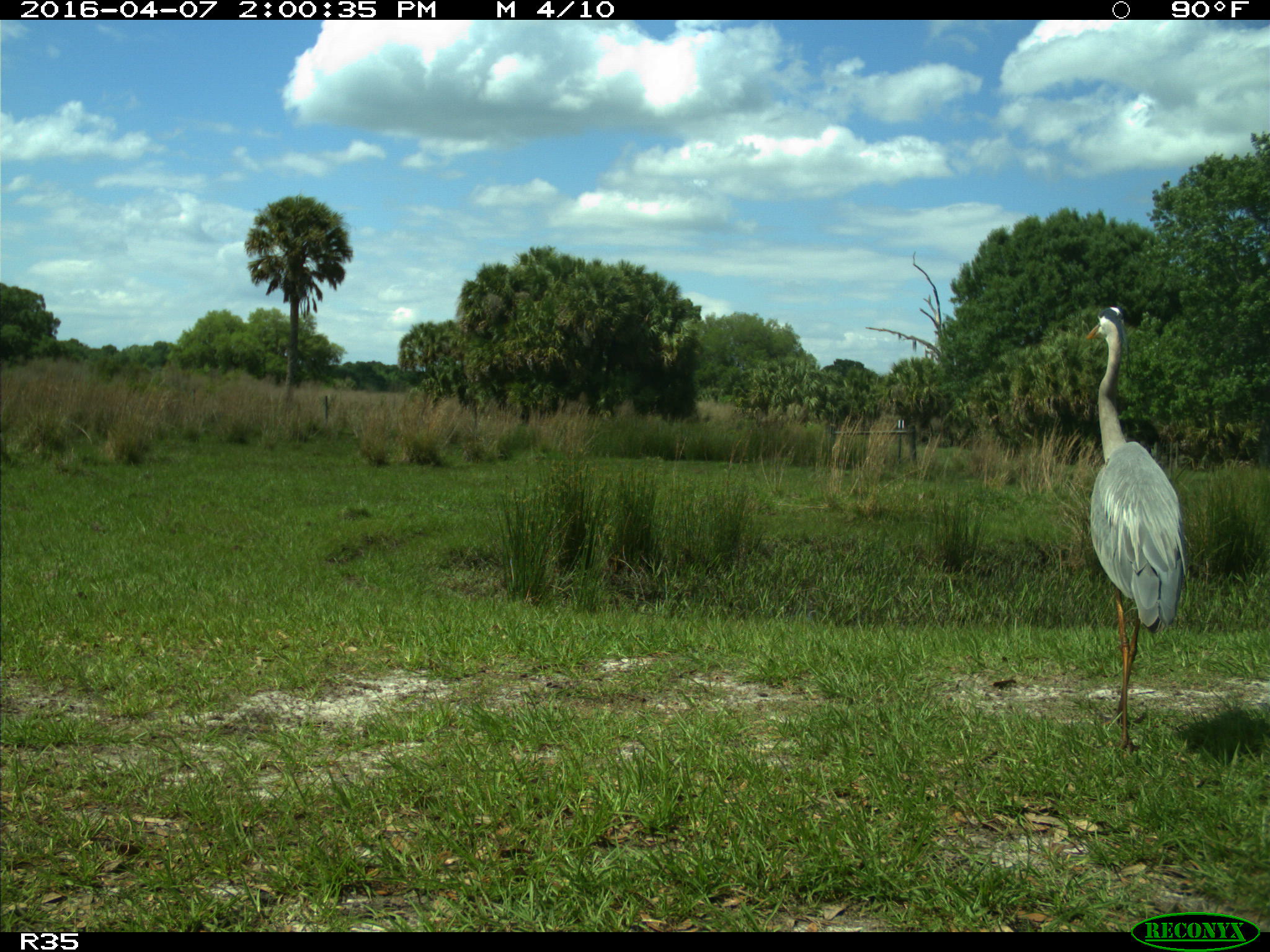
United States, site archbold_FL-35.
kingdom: Animalia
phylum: Chordata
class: Aves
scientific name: Aves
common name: birds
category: unidentified bird